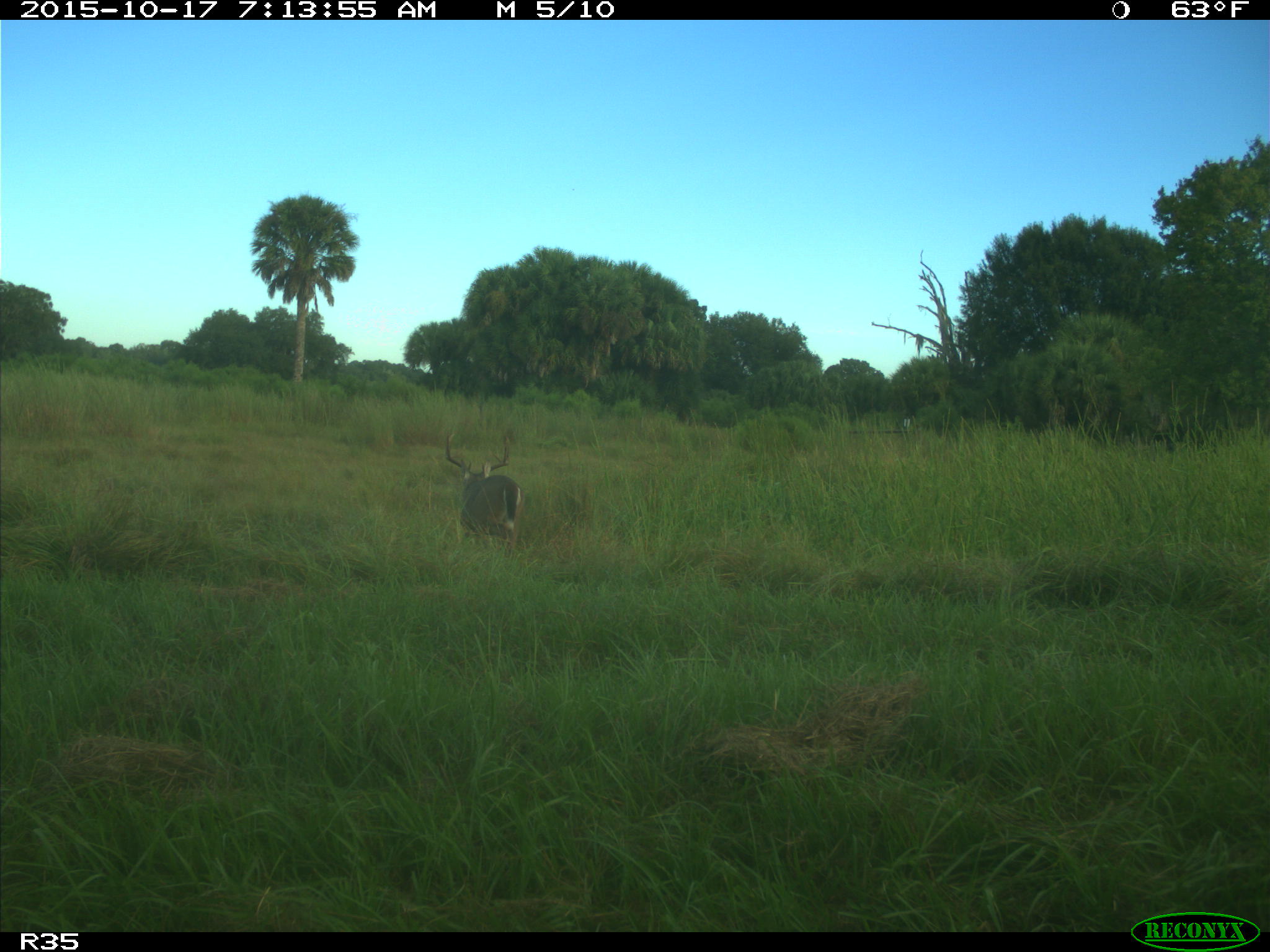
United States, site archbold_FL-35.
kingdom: Animalia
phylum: Chordata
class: Mammalia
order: Artiodactyla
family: Cervidae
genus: Odocoileus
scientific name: Odocoileus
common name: deer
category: unidentified deer